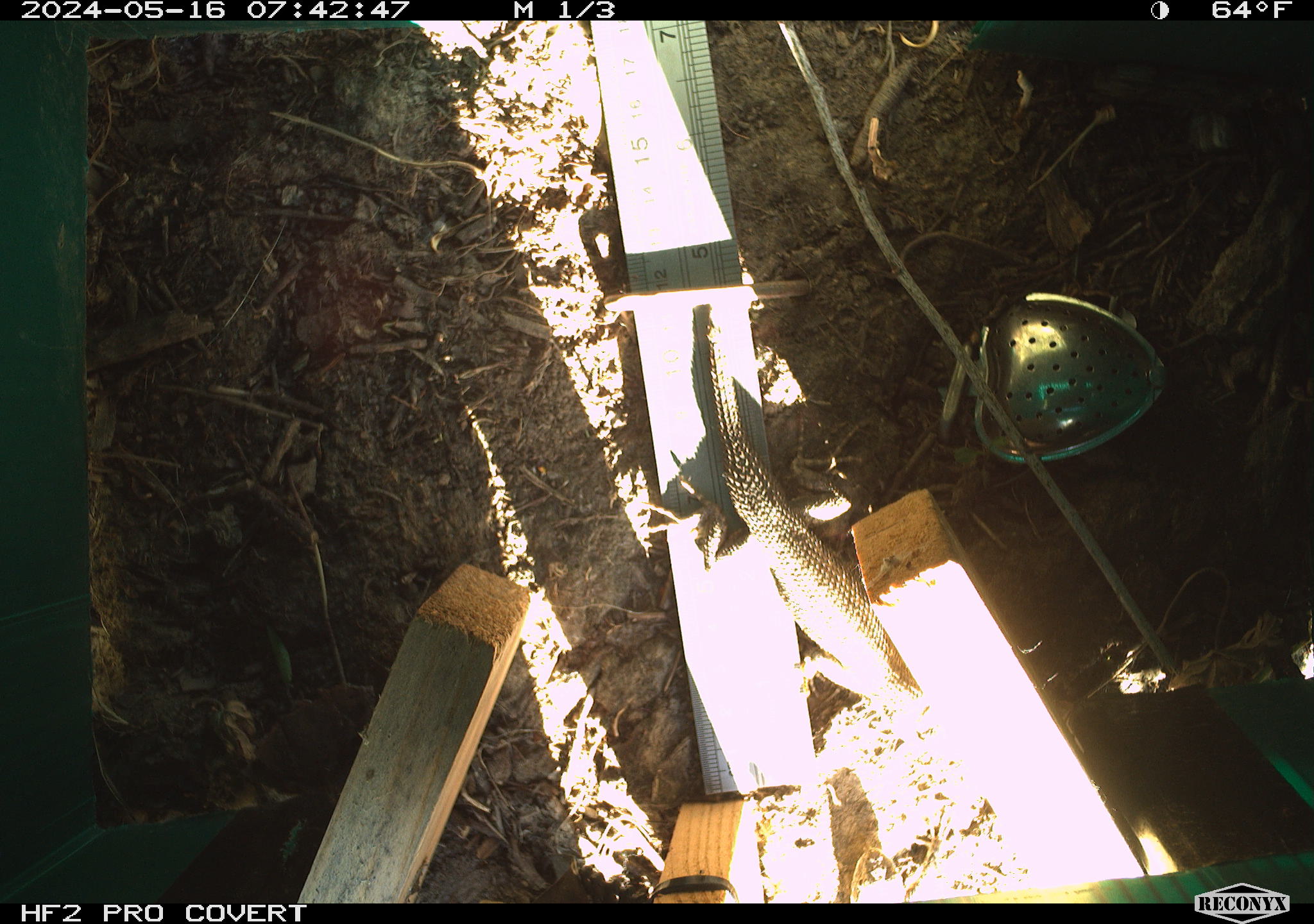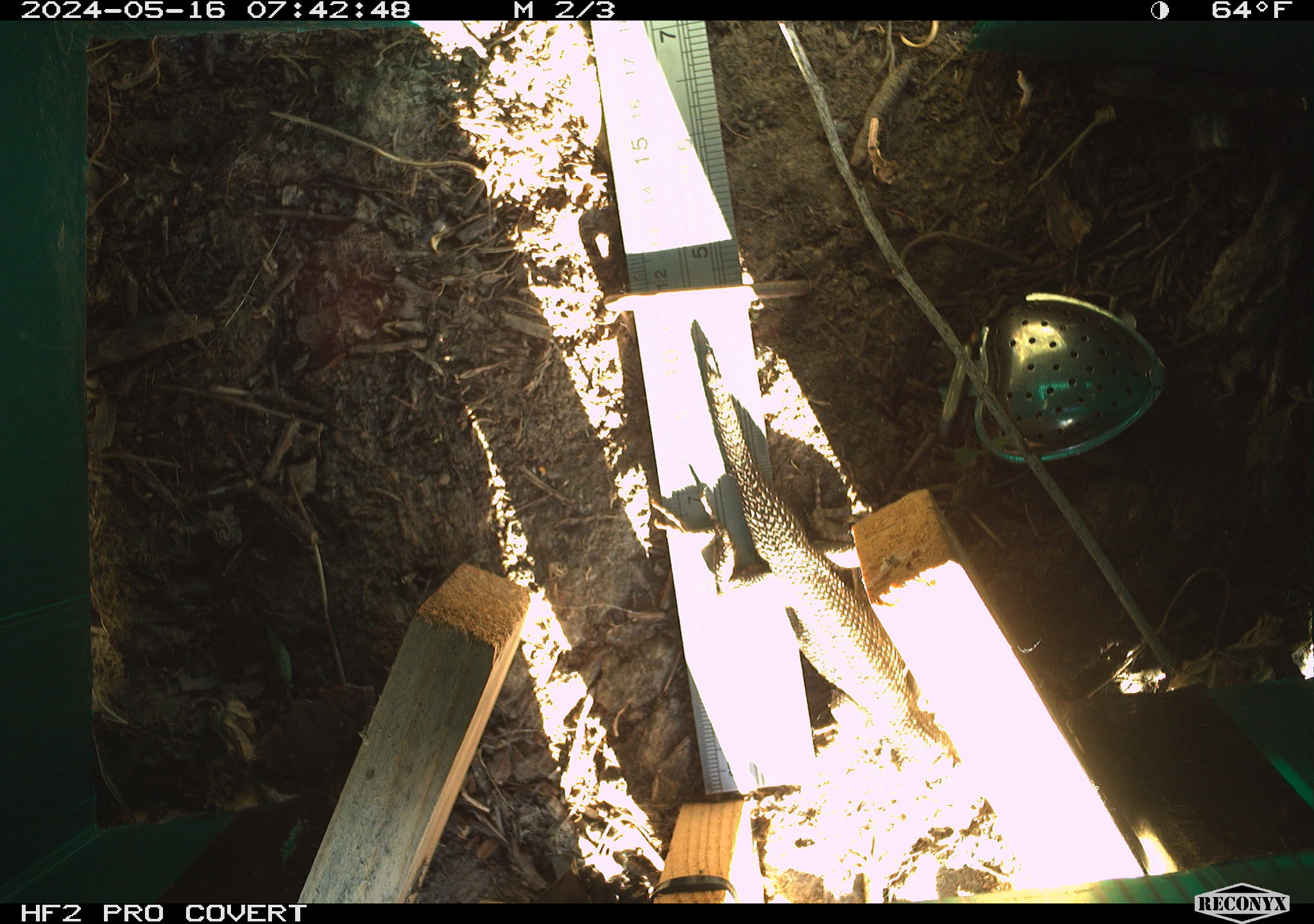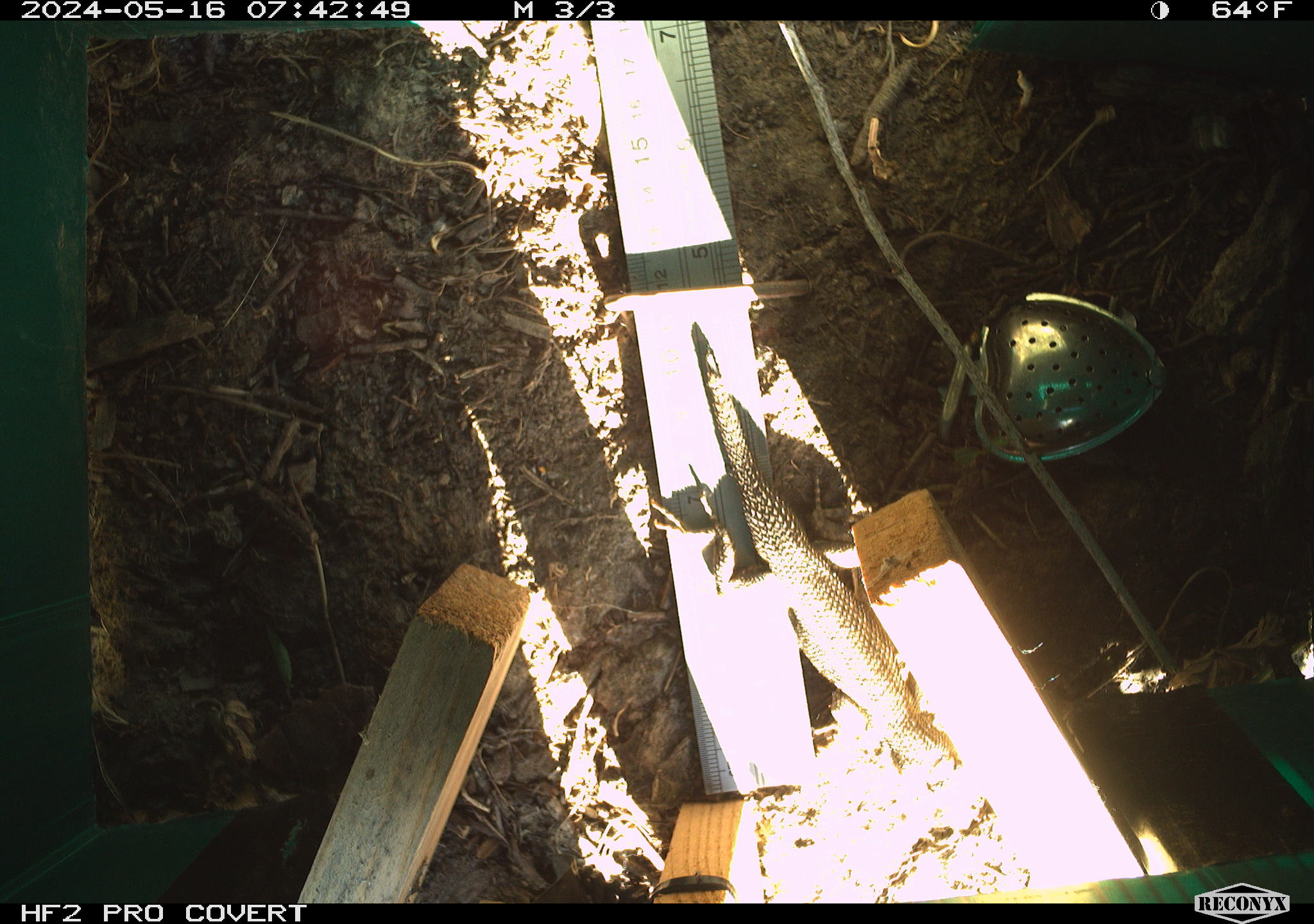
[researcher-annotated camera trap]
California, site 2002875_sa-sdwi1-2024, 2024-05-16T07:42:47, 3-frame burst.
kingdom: Animalia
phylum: Chordata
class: Reptilia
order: Squamata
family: Phrynosomatidae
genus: Sceloporus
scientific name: Sceloporus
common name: spiny lizards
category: sceloporus species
Sceloporus species (spiny lizards) (Sceloporus).